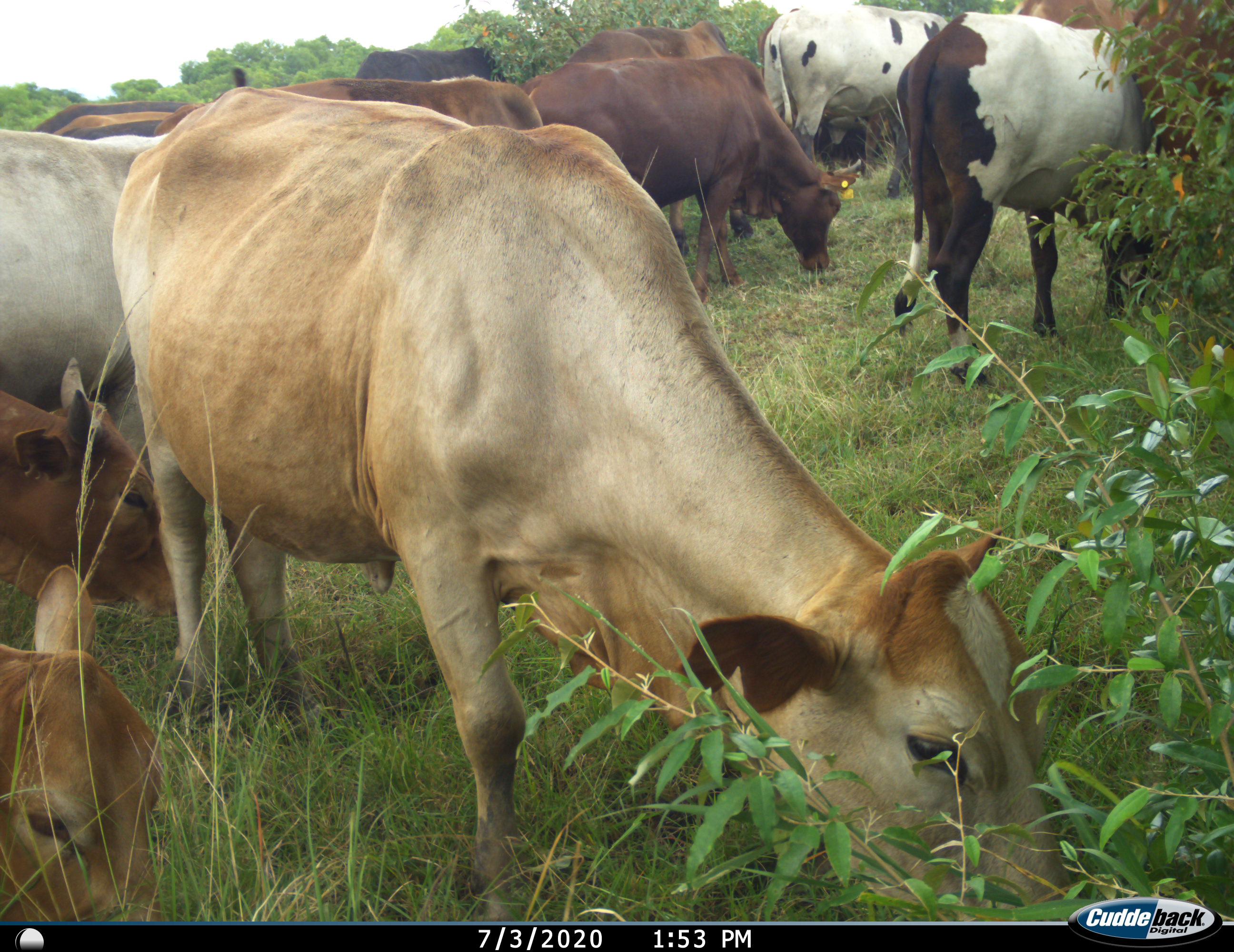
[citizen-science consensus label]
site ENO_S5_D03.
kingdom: Animalia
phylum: Chordata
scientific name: Vertebrata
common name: domestic animal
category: domesticanimal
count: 11-50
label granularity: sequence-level